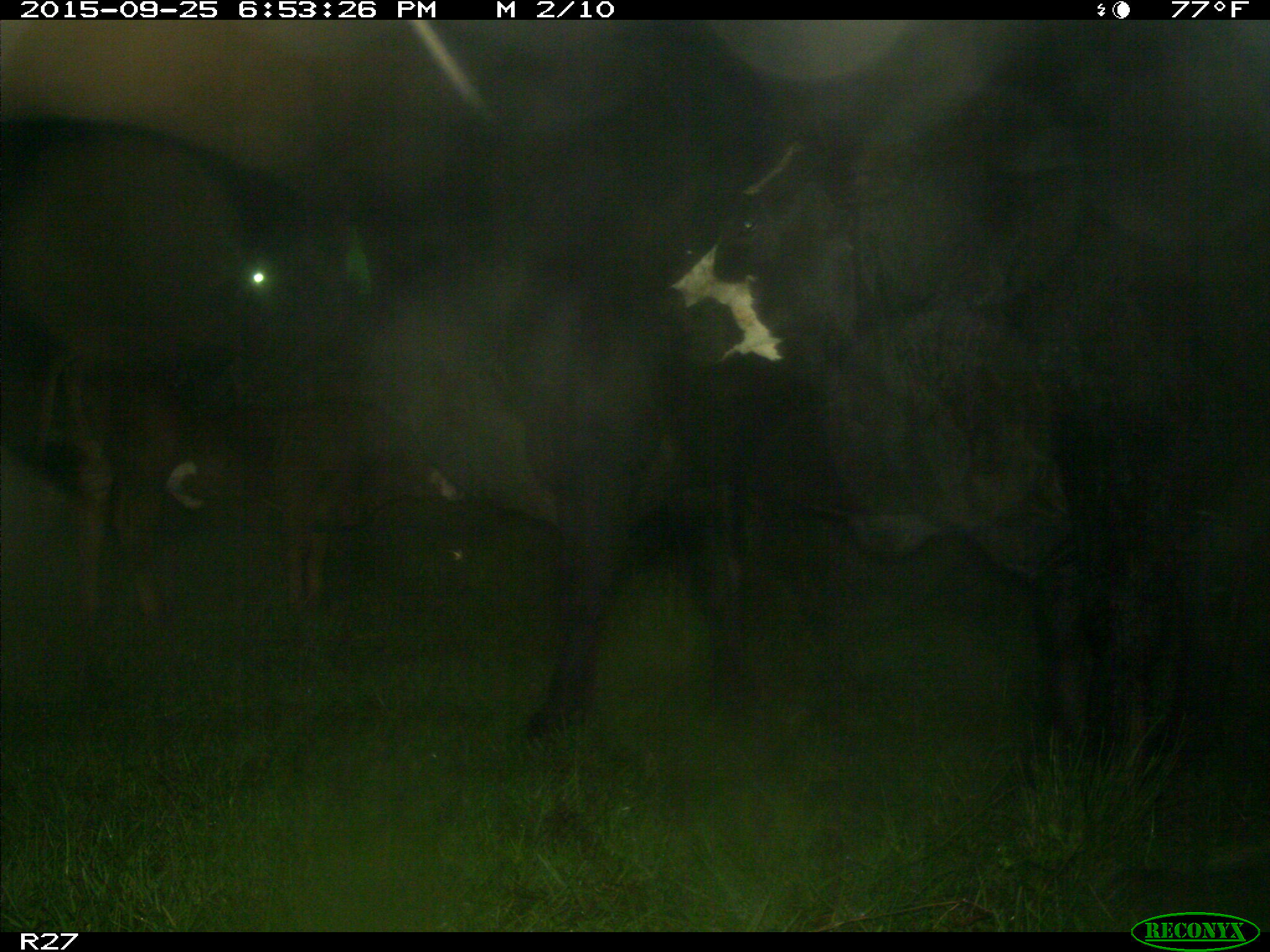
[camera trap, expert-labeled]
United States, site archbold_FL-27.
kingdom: Animalia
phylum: Chordata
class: Mammalia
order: Artiodactyla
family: Bovidae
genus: Bos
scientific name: Bos taurus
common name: domestic cow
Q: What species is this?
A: Bos taurus (domestic cow).